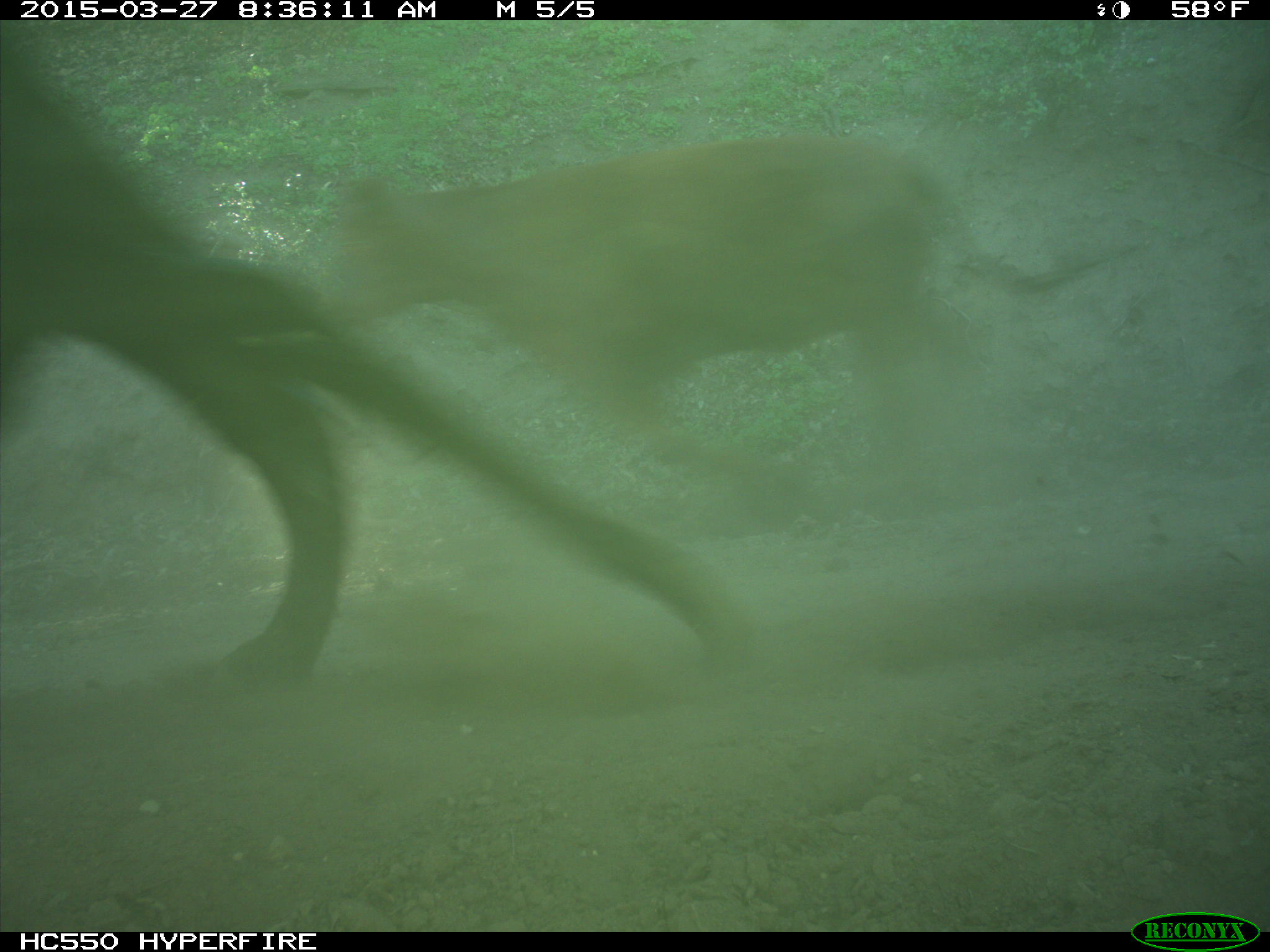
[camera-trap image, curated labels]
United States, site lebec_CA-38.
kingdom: Animalia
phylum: Chordata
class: Mammalia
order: Artiodactyla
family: Bovidae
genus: Bos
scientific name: Bos taurus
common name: domestic cow